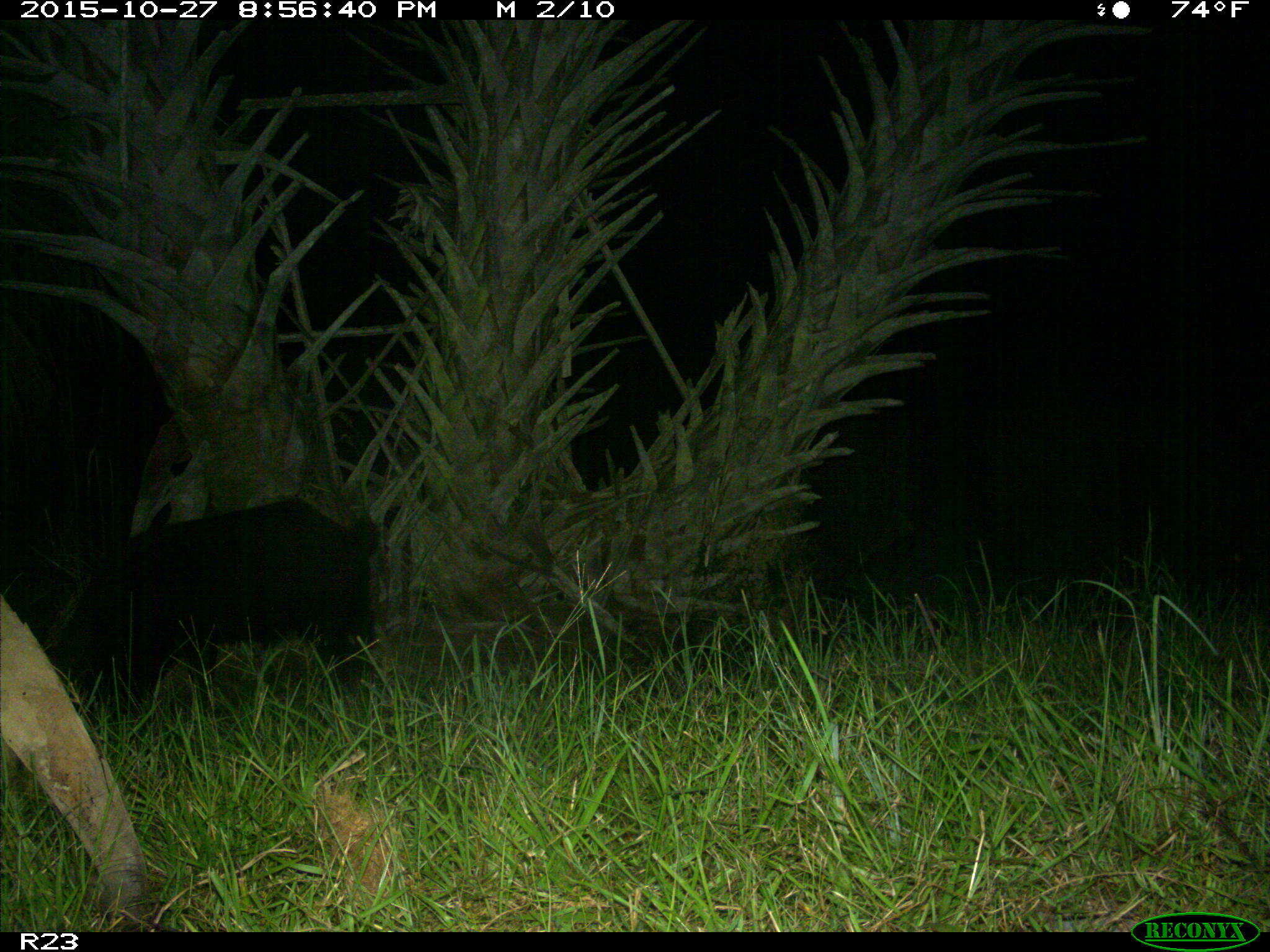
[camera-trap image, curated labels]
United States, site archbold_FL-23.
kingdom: Animalia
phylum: Chordata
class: Mammalia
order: Artiodactyla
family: Suidae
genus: Sus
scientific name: Sus scrofa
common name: wild boar